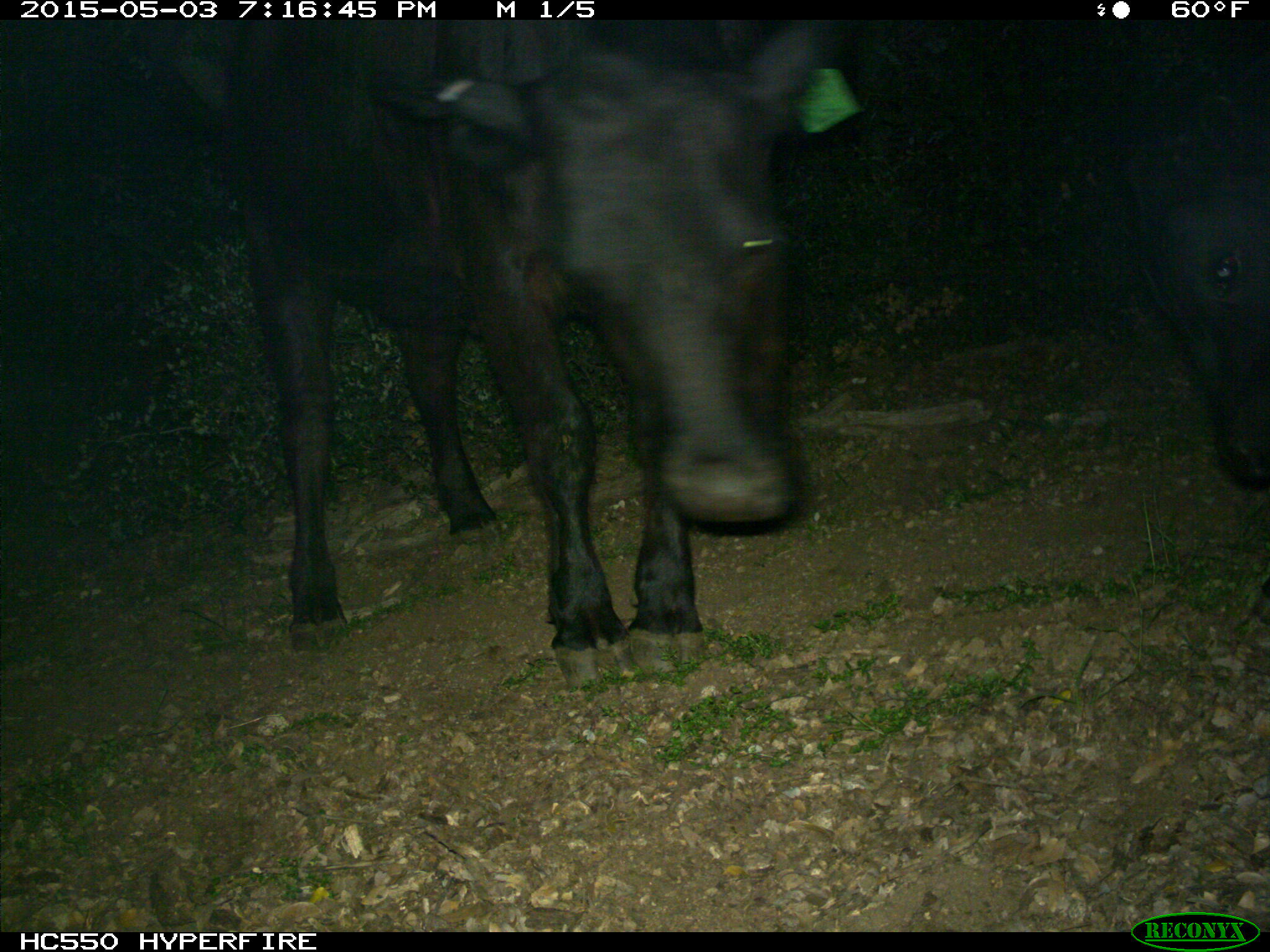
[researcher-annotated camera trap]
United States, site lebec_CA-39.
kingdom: Animalia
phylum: Chordata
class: Mammalia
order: Artiodactyla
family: Bovidae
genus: Bos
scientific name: Bos taurus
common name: domestic cow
Bos taurus (domestic cow).